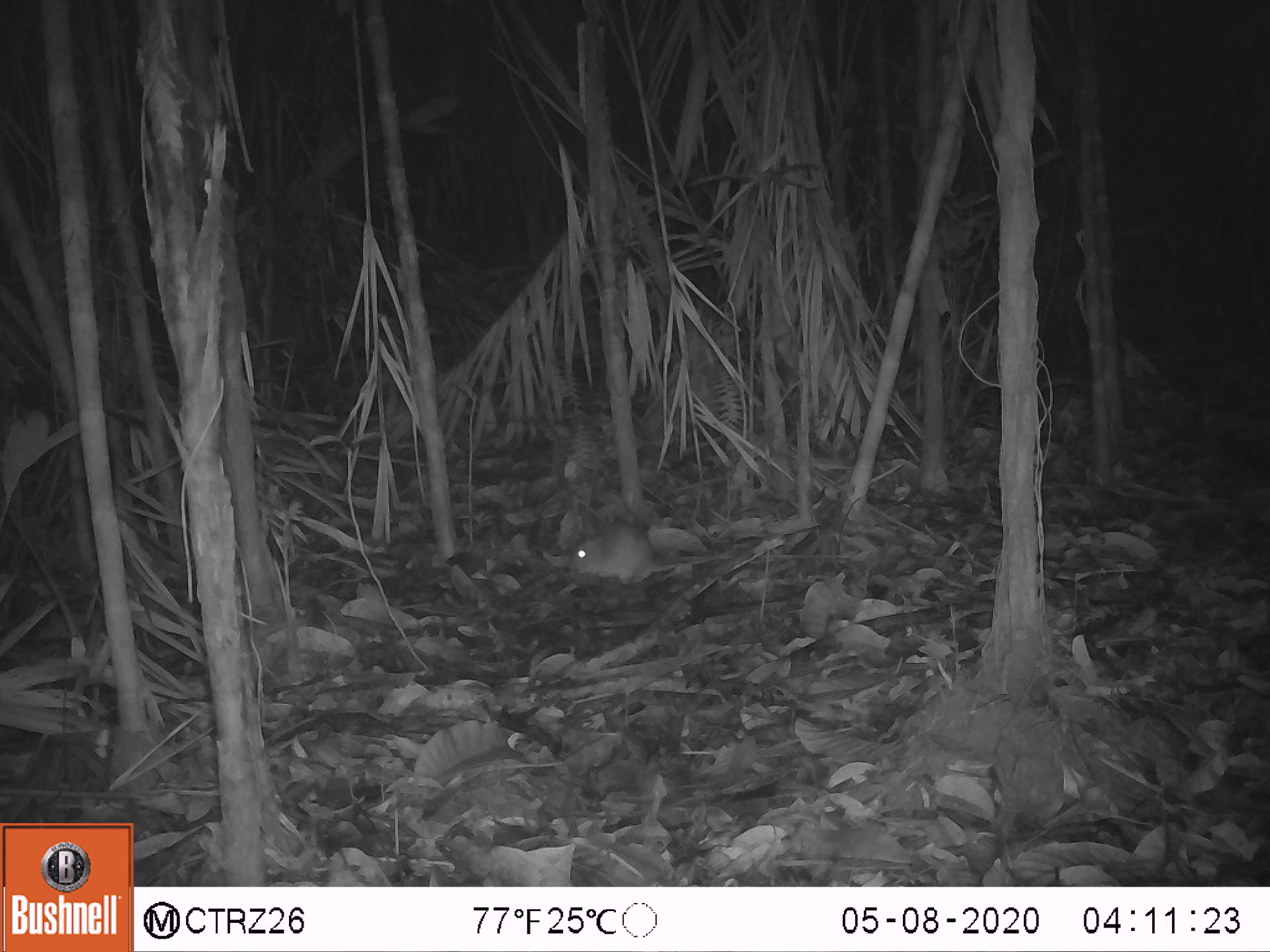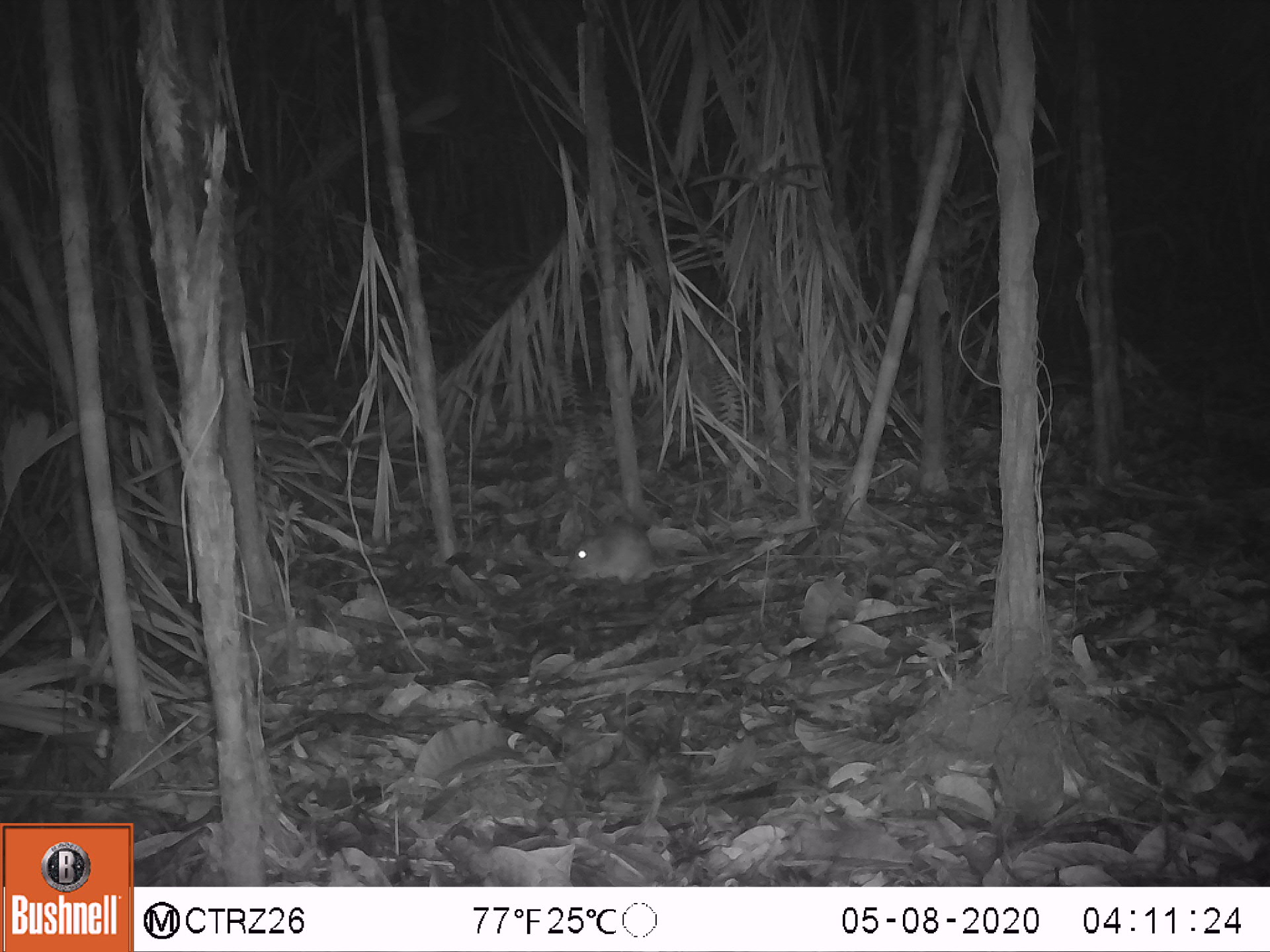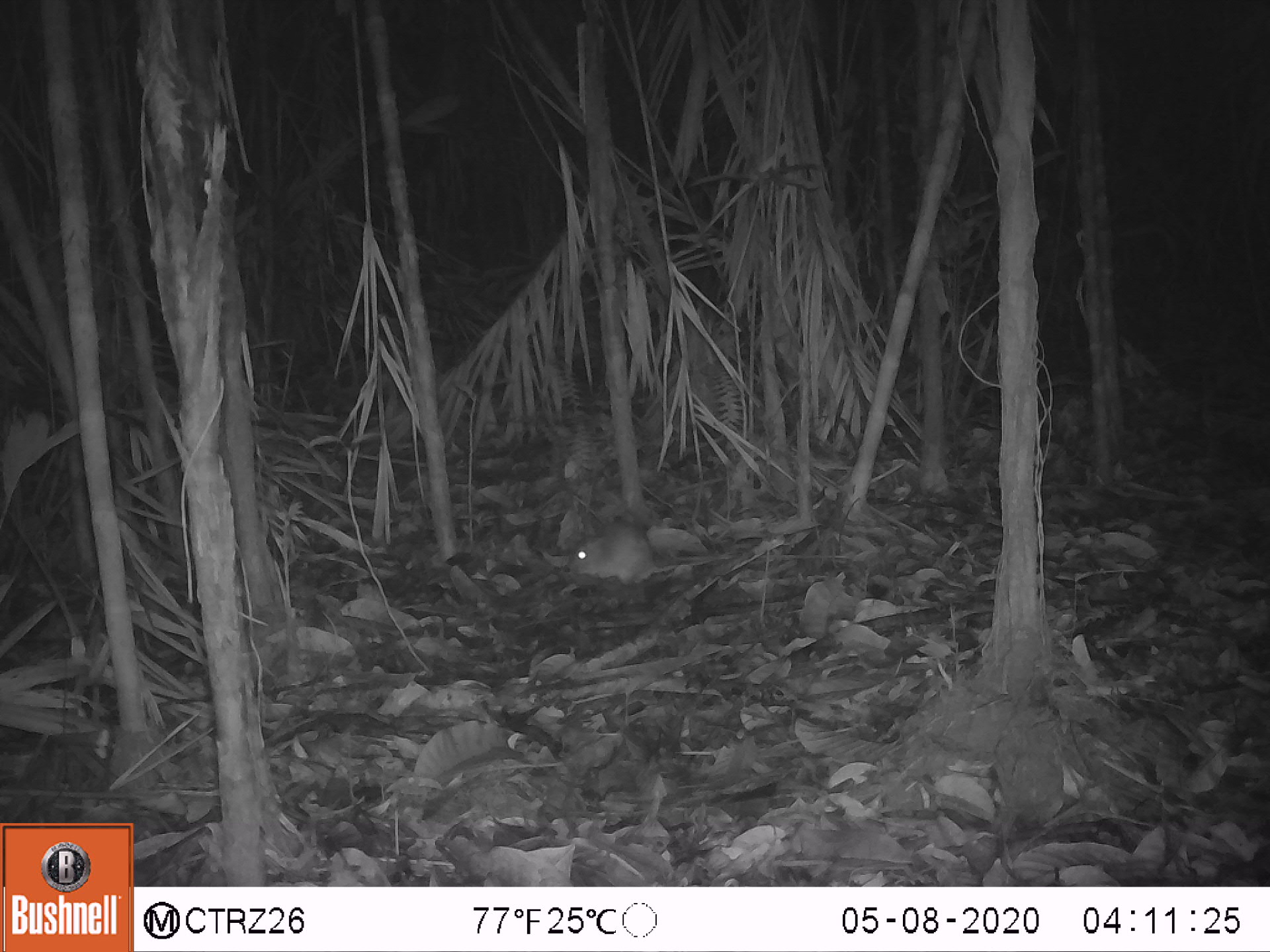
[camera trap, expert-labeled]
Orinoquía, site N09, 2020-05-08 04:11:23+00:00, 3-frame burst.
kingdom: Animalia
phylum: Chordata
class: Mammalia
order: Rodentia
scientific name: Rodentia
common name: rodent